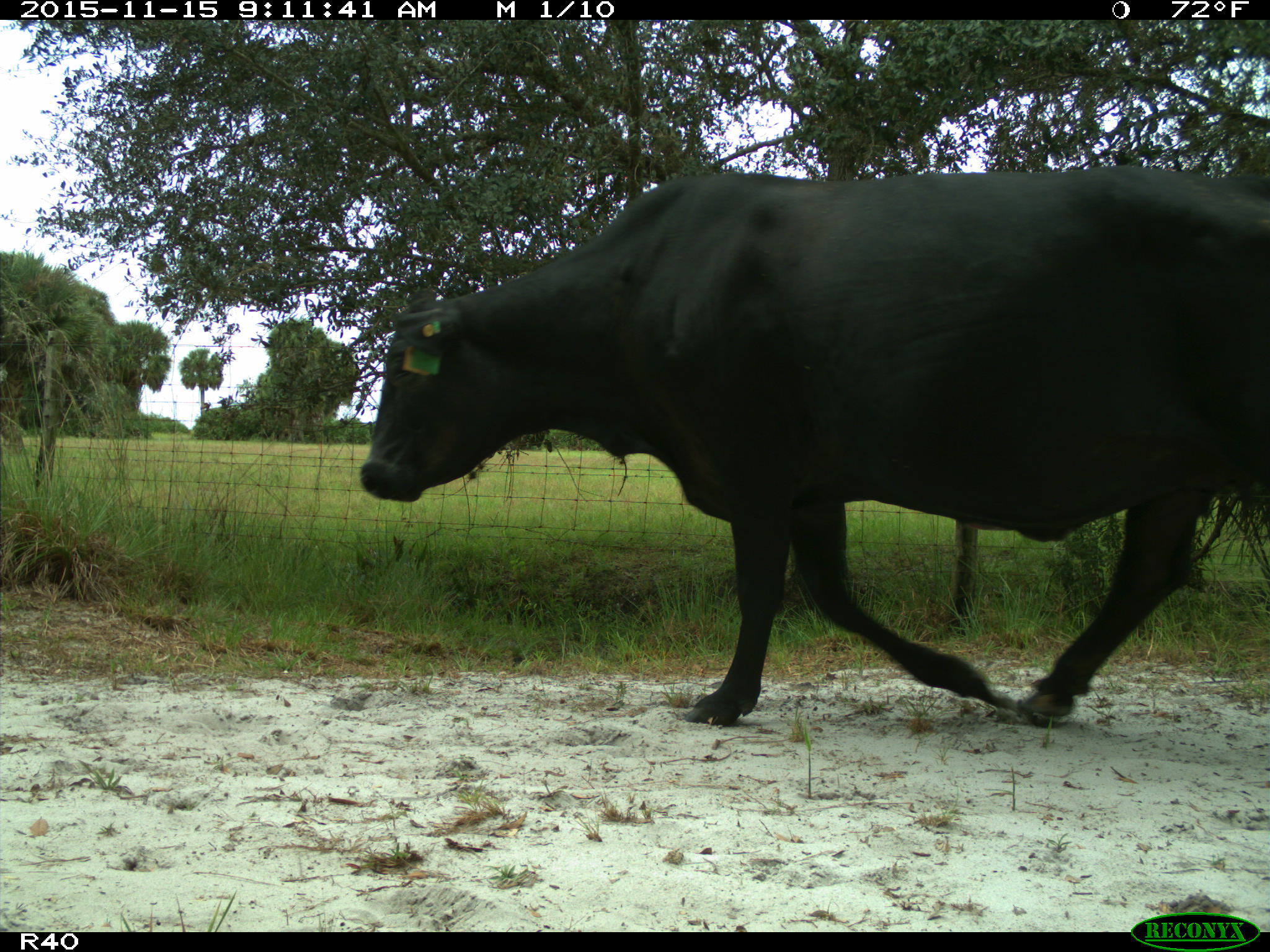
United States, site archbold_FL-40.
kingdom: Animalia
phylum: Chordata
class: Mammalia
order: Artiodactyla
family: Bovidae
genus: Bos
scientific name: Bos taurus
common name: domestic cow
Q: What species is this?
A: Bos taurus (domestic cow).